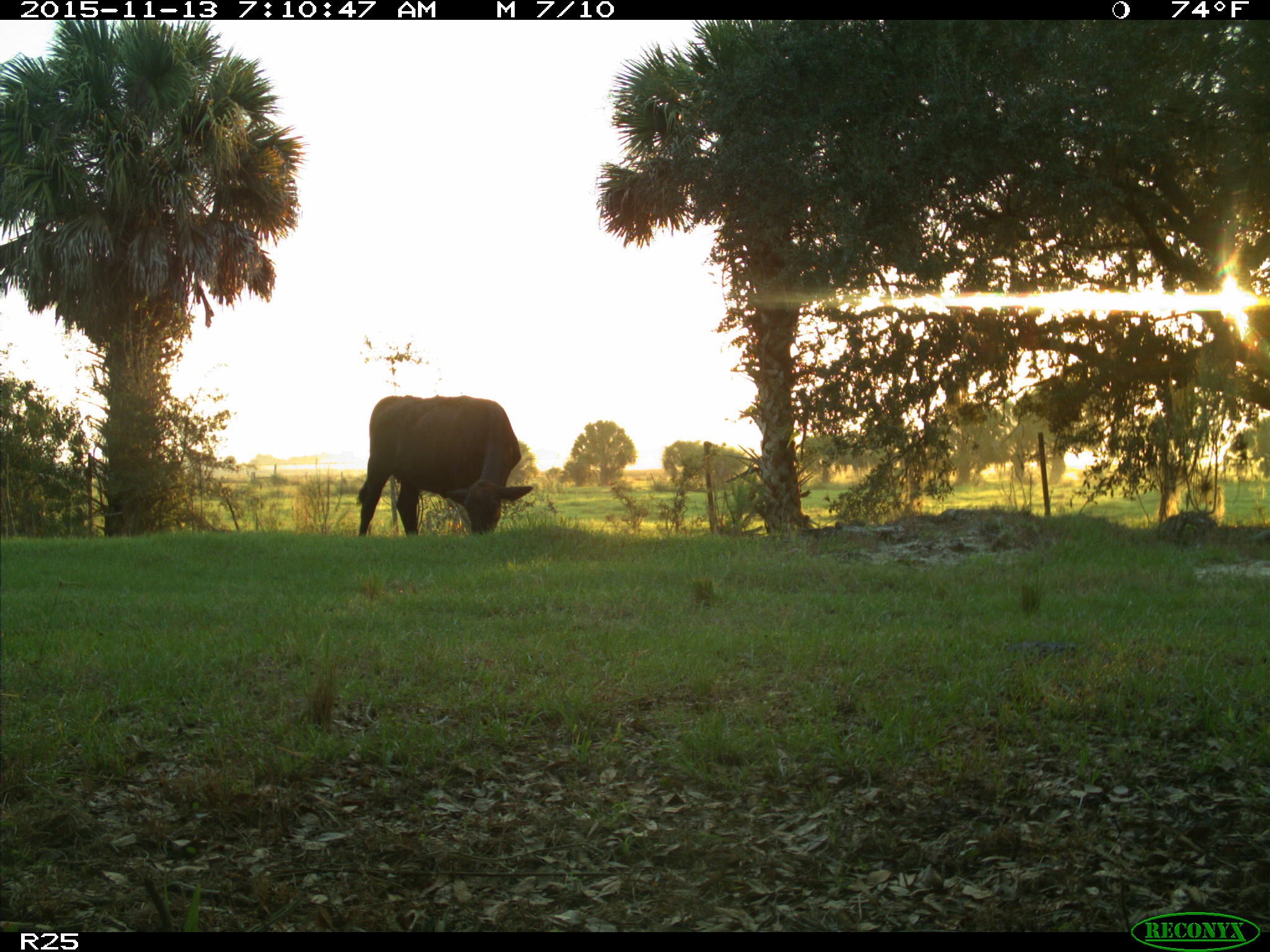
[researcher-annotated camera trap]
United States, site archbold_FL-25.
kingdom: Animalia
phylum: Chordata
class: Mammalia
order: Artiodactyla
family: Bovidae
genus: Bos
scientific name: Bos taurus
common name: domestic cow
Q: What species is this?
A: Bos taurus (domestic cow).